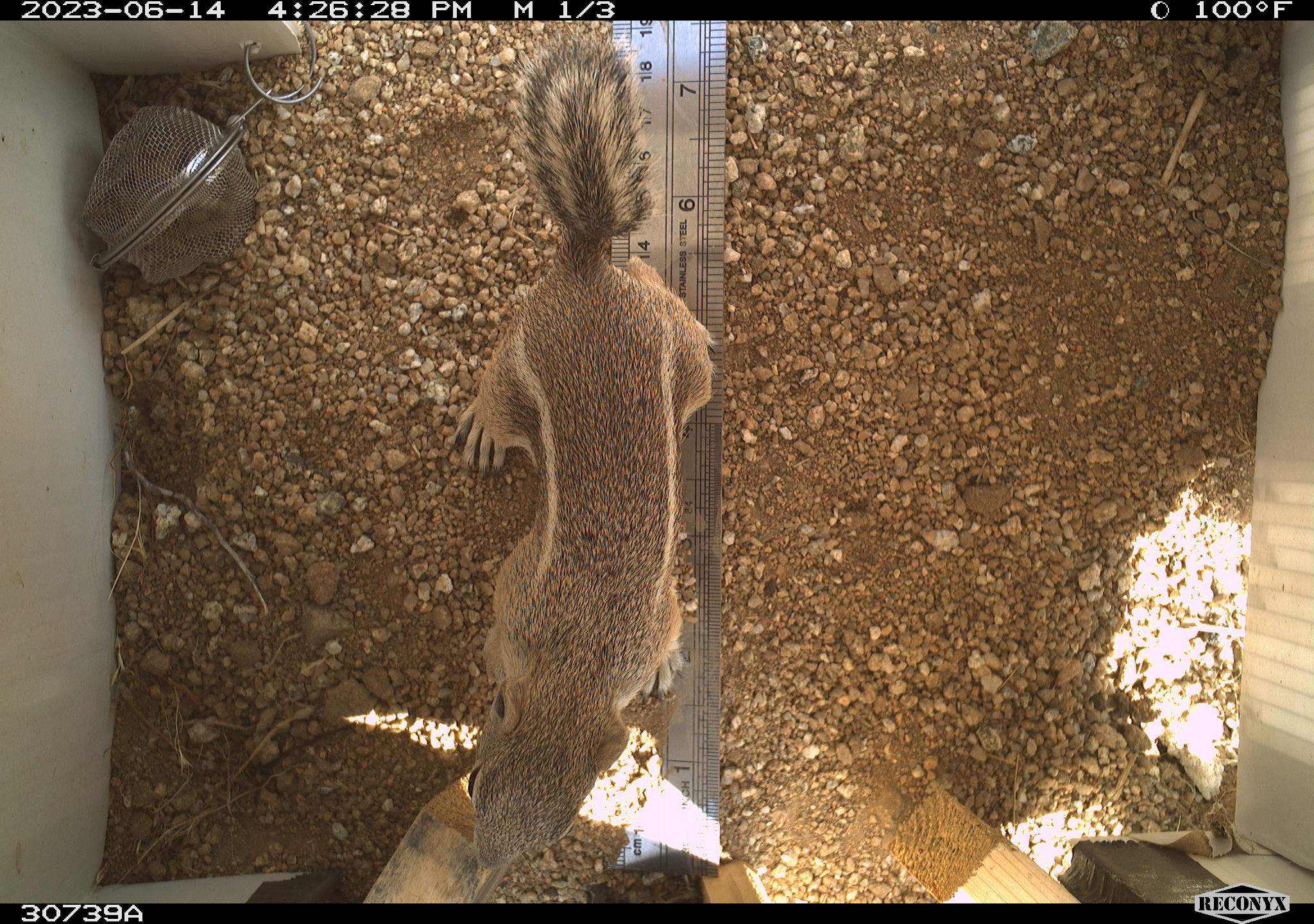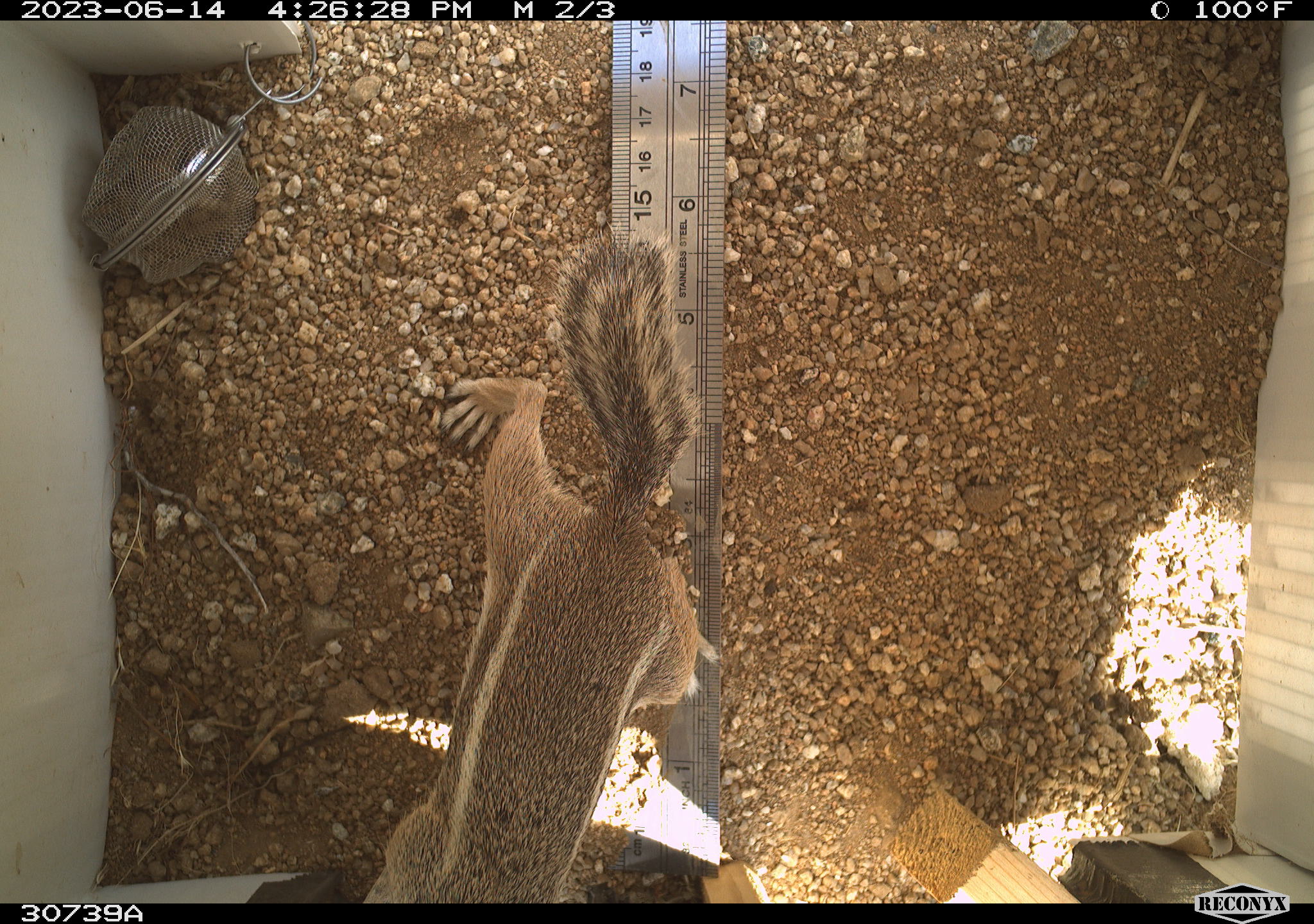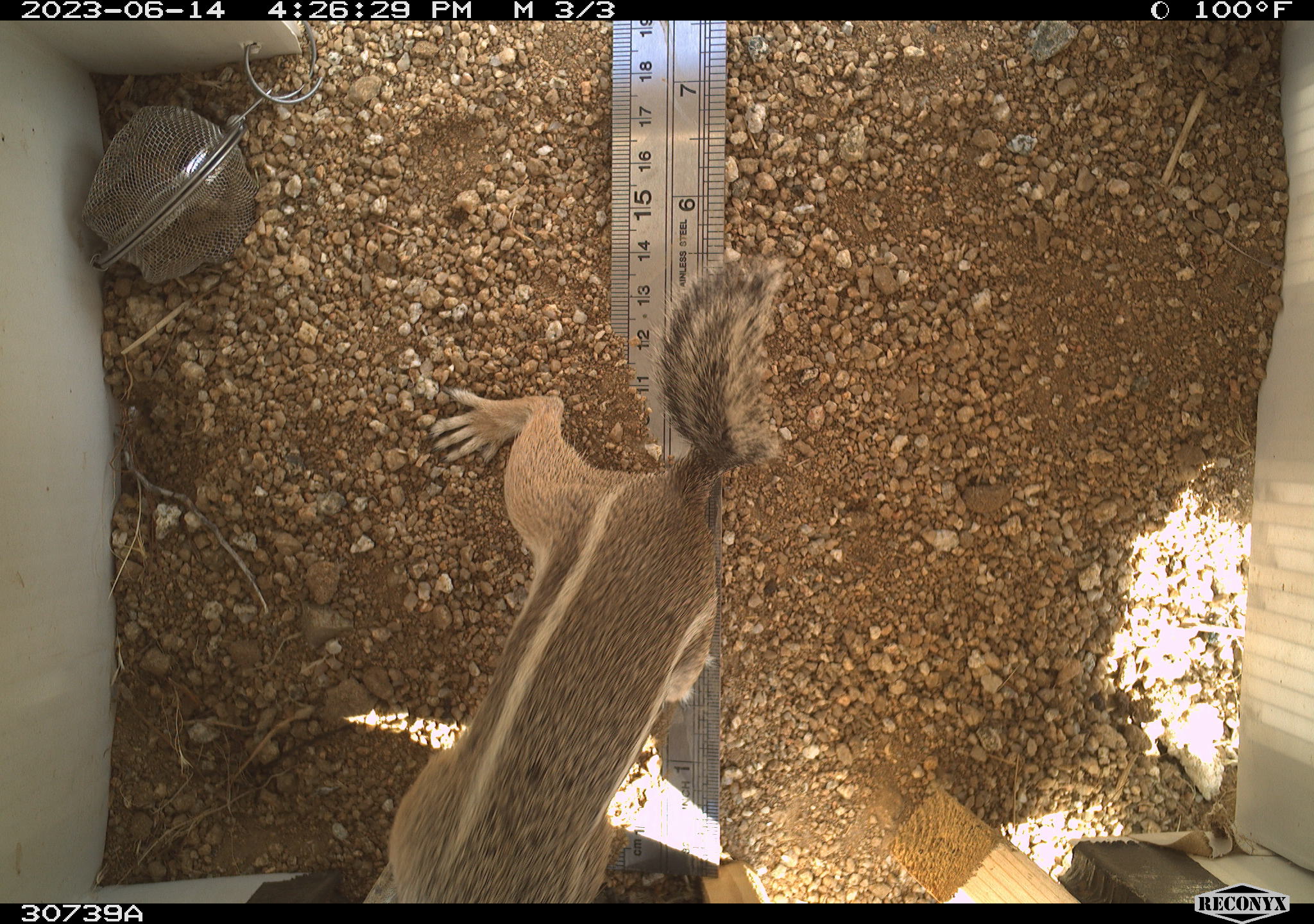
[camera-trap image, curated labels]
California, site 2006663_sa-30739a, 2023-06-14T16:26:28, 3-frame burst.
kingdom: Animalia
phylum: Chordata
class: Mammalia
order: Rodentia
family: Sciuridae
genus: Ammospermophilus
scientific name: Ammospermophilus leucurus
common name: white-tailed antelope squirrel